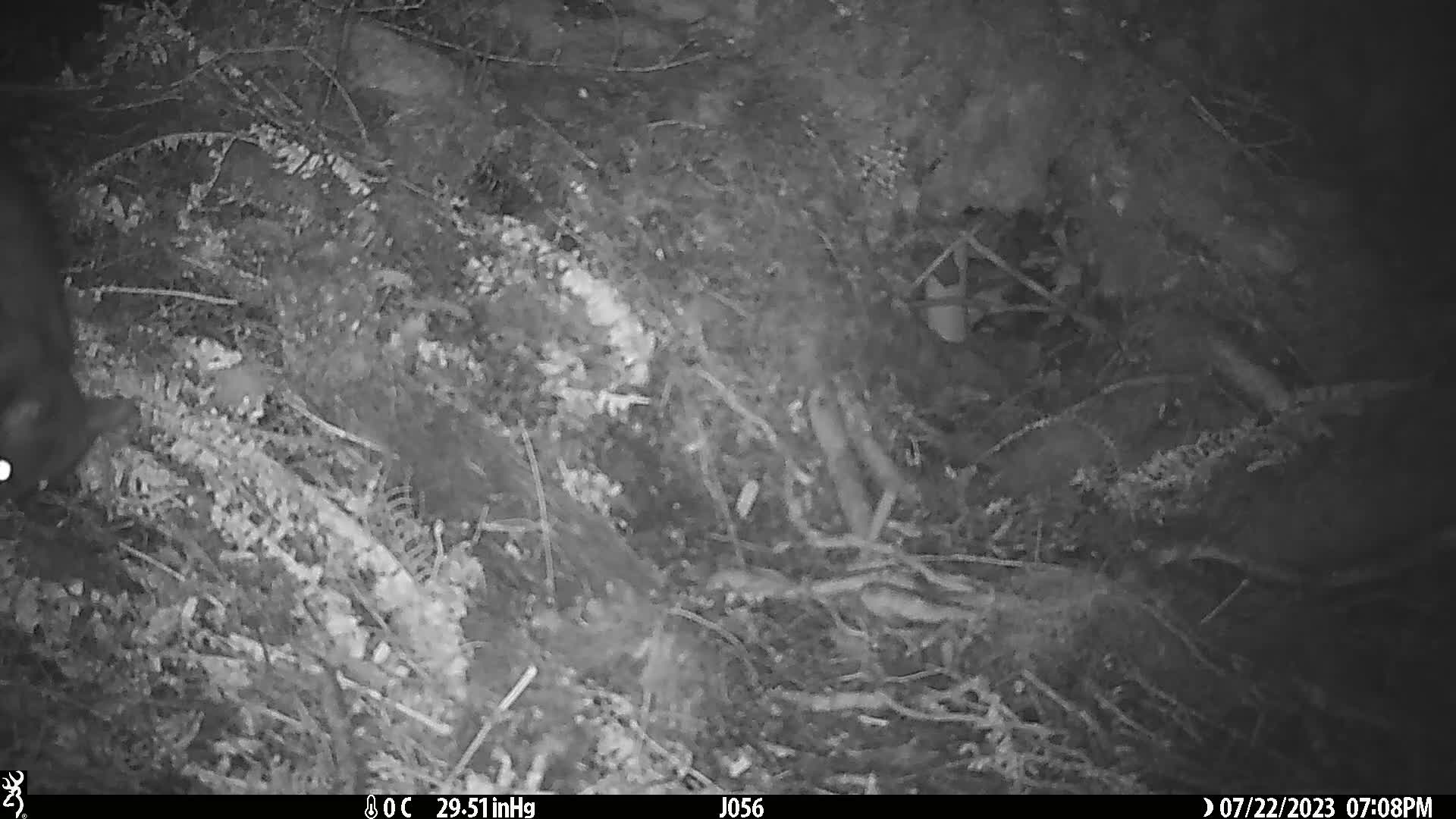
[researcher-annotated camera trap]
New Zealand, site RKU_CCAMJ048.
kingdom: Animalia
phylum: Chordata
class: Mammalia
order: Diprotodontia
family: Phalangeridae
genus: Trichosurus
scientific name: Trichosurus vulpecula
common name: common brushtail possum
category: possum